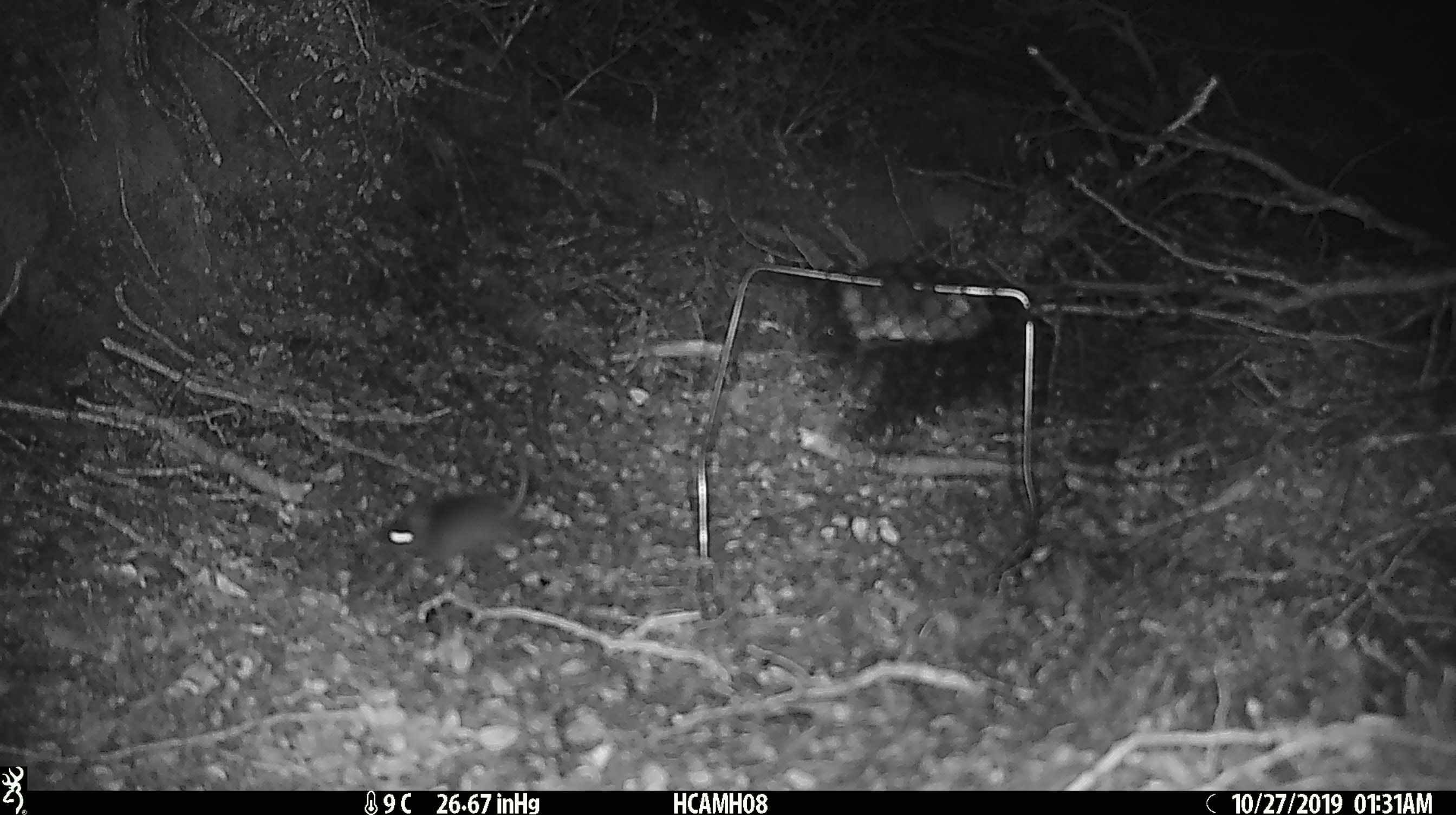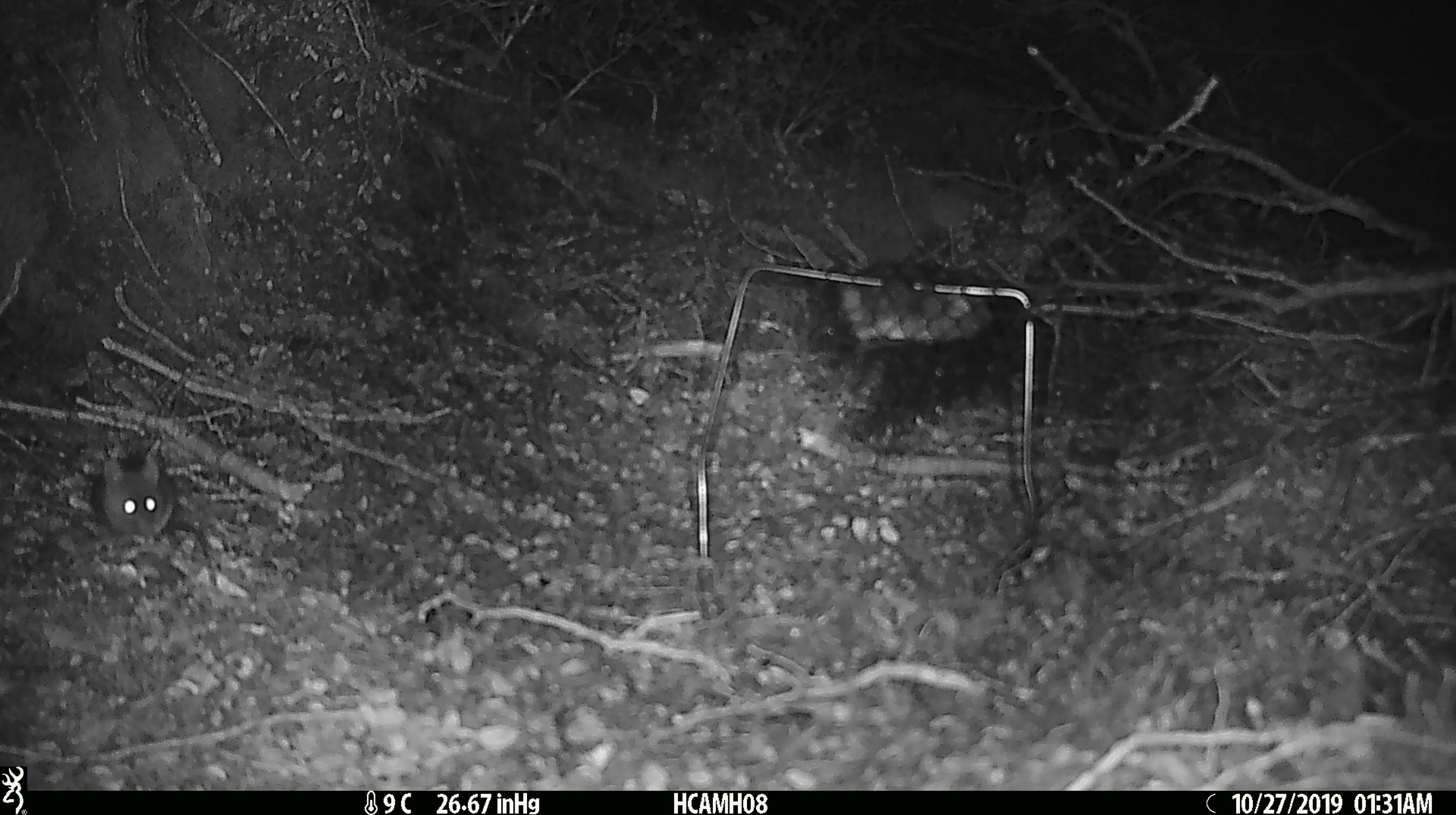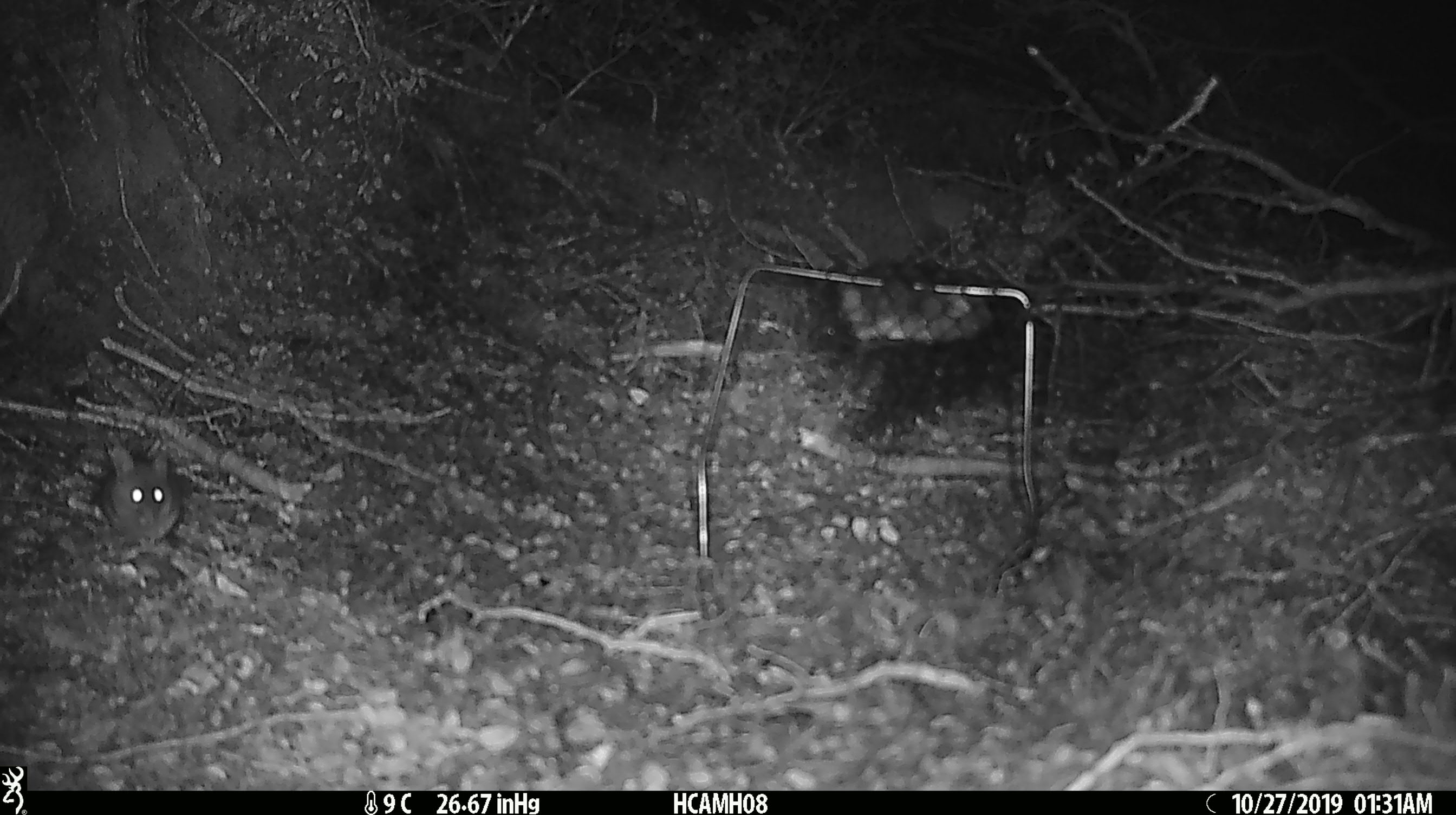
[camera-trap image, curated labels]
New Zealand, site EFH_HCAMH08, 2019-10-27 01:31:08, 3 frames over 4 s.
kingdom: Animalia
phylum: Chordata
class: Mammalia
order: Rodentia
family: Muridae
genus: Mus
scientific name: Mus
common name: mouse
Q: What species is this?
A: Mouse (Mus).